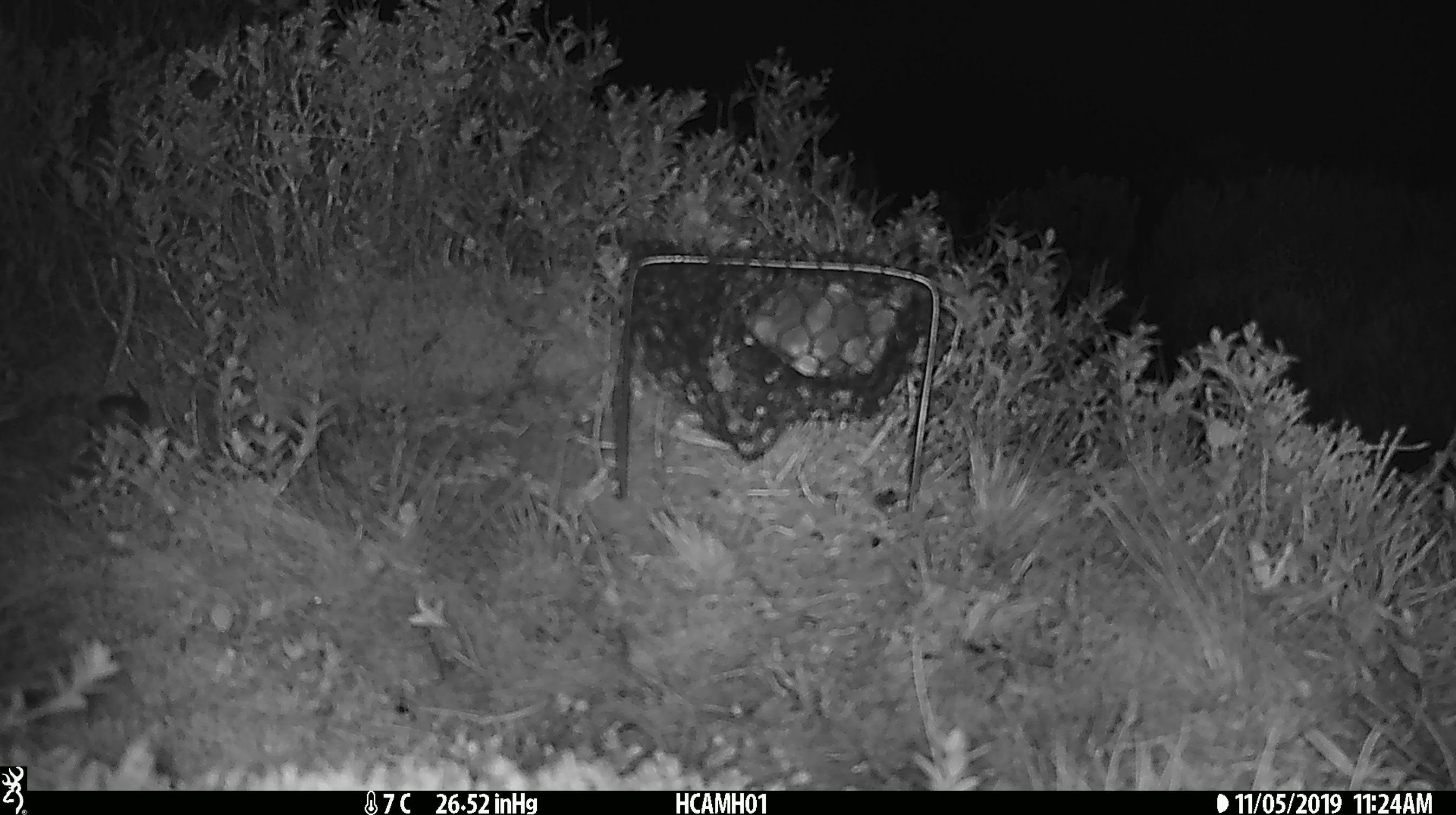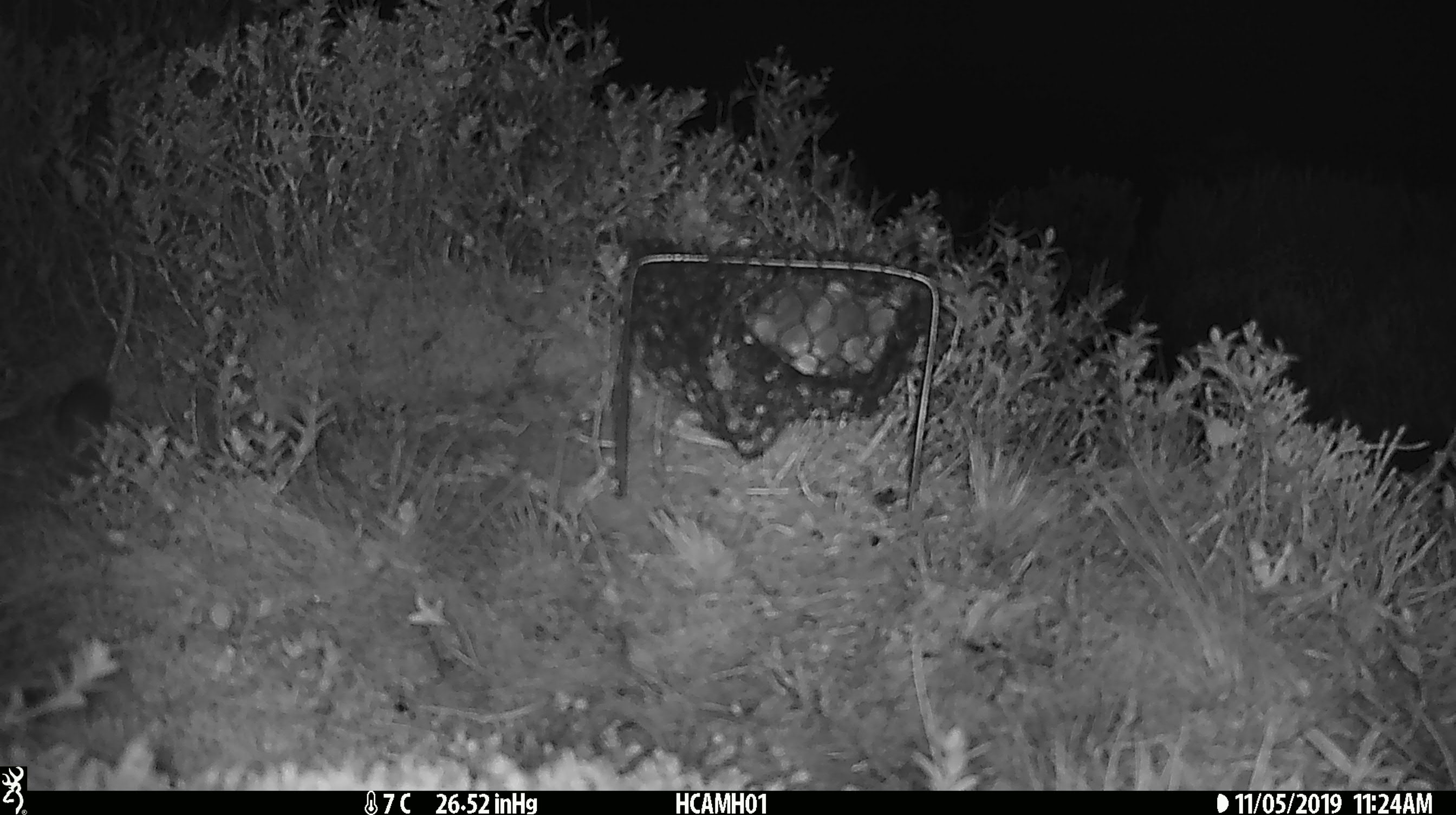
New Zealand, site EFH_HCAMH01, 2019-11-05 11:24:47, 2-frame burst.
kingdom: Animalia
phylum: Chordata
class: Mammalia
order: Rodentia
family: Muridae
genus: Mus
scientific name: Mus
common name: mouse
Mouse (Mus).